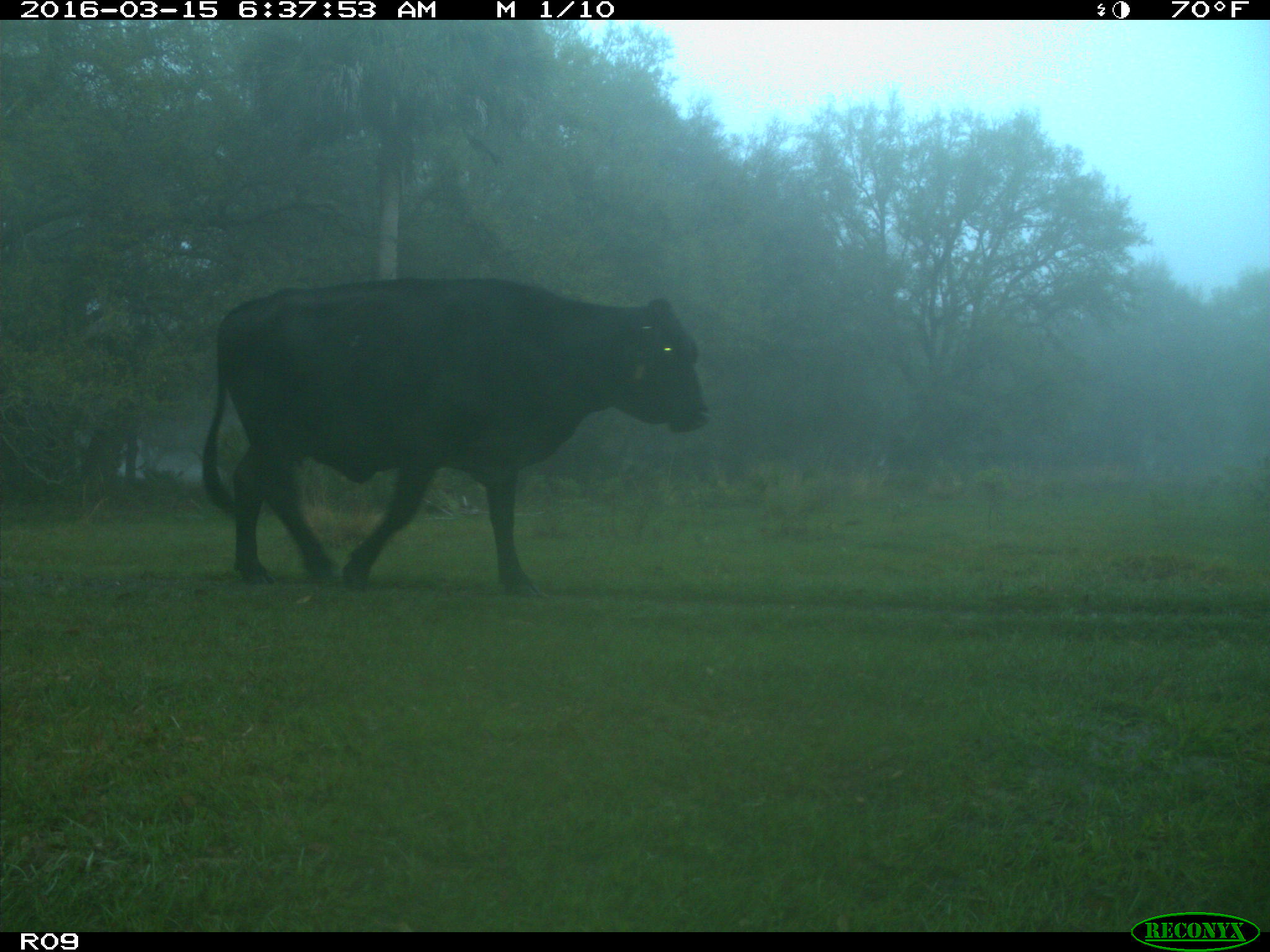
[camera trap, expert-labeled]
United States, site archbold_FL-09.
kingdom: Animalia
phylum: Chordata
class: Mammalia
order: Artiodactyla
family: Bovidae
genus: Bos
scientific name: Bos taurus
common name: domestic cow